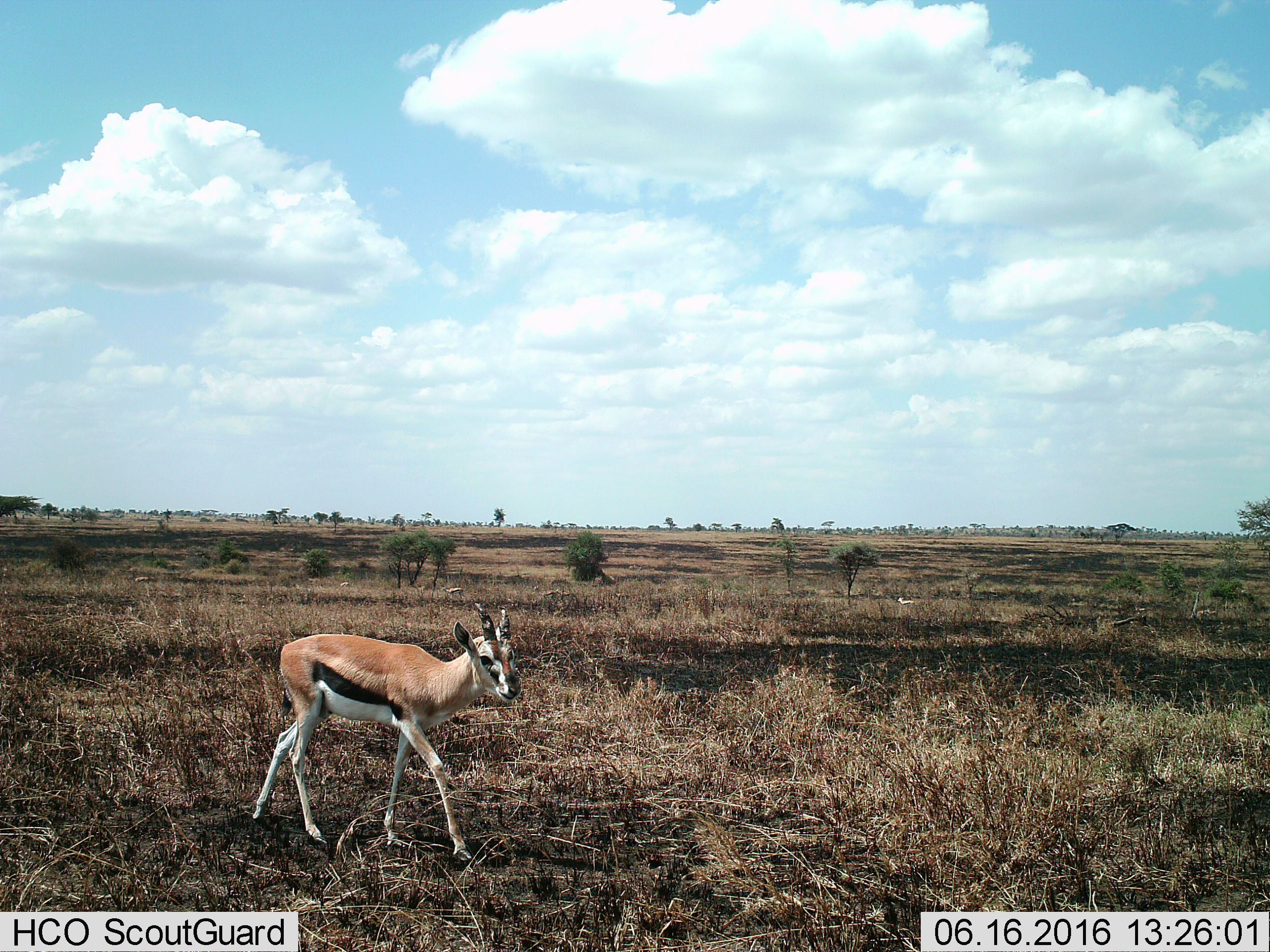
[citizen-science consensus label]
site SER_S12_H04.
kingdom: Animalia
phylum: Chordata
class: Mammalia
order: Artiodactyla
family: Bovidae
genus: Eudorcas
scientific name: Eudorcas thomsonii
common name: thomson's gazelle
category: gazellethomsons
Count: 1.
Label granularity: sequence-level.